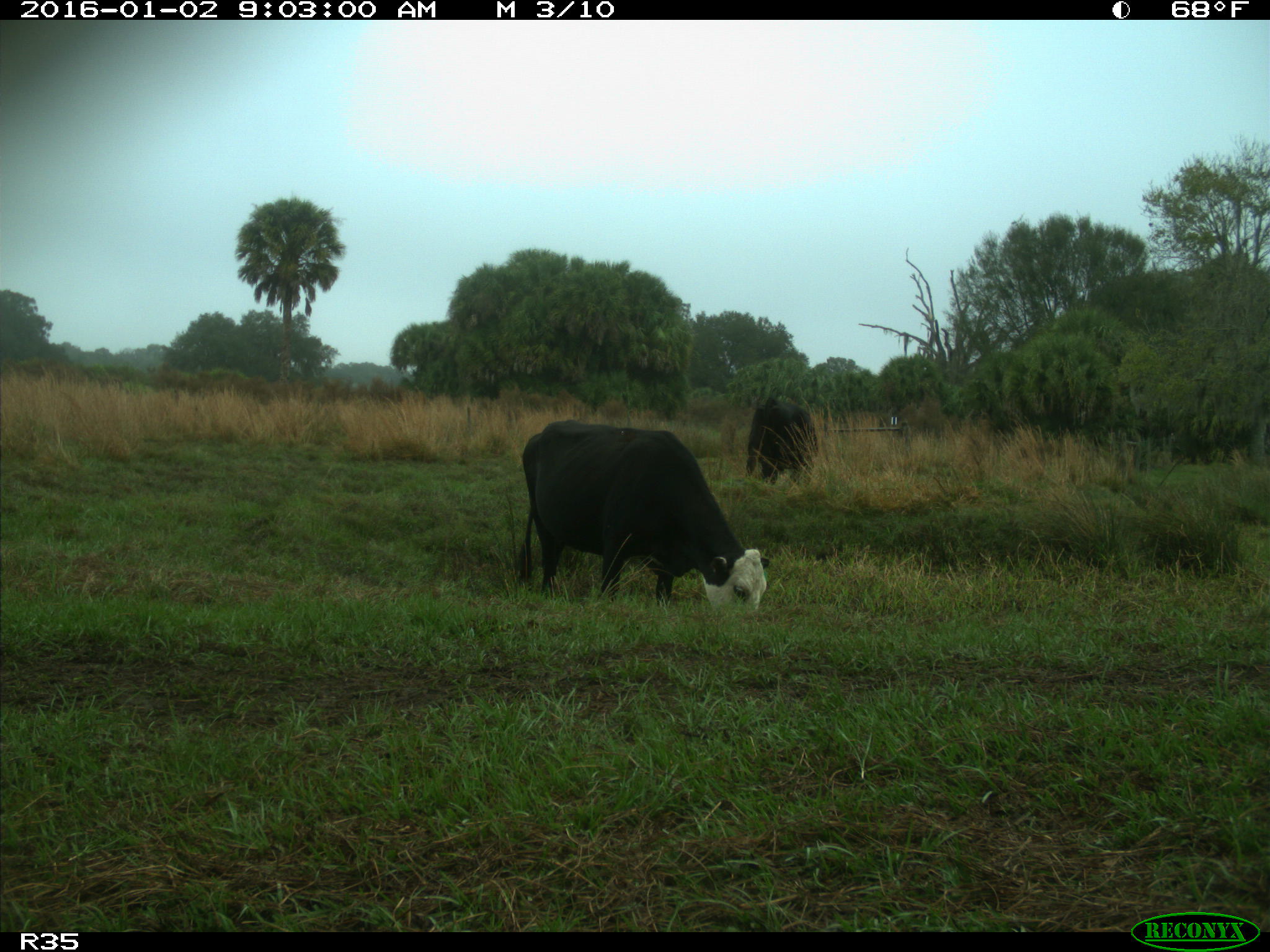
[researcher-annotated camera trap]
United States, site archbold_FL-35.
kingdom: Animalia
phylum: Chordata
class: Mammalia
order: Artiodactyla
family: Bovidae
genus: Bos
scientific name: Bos taurus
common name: domestic cow